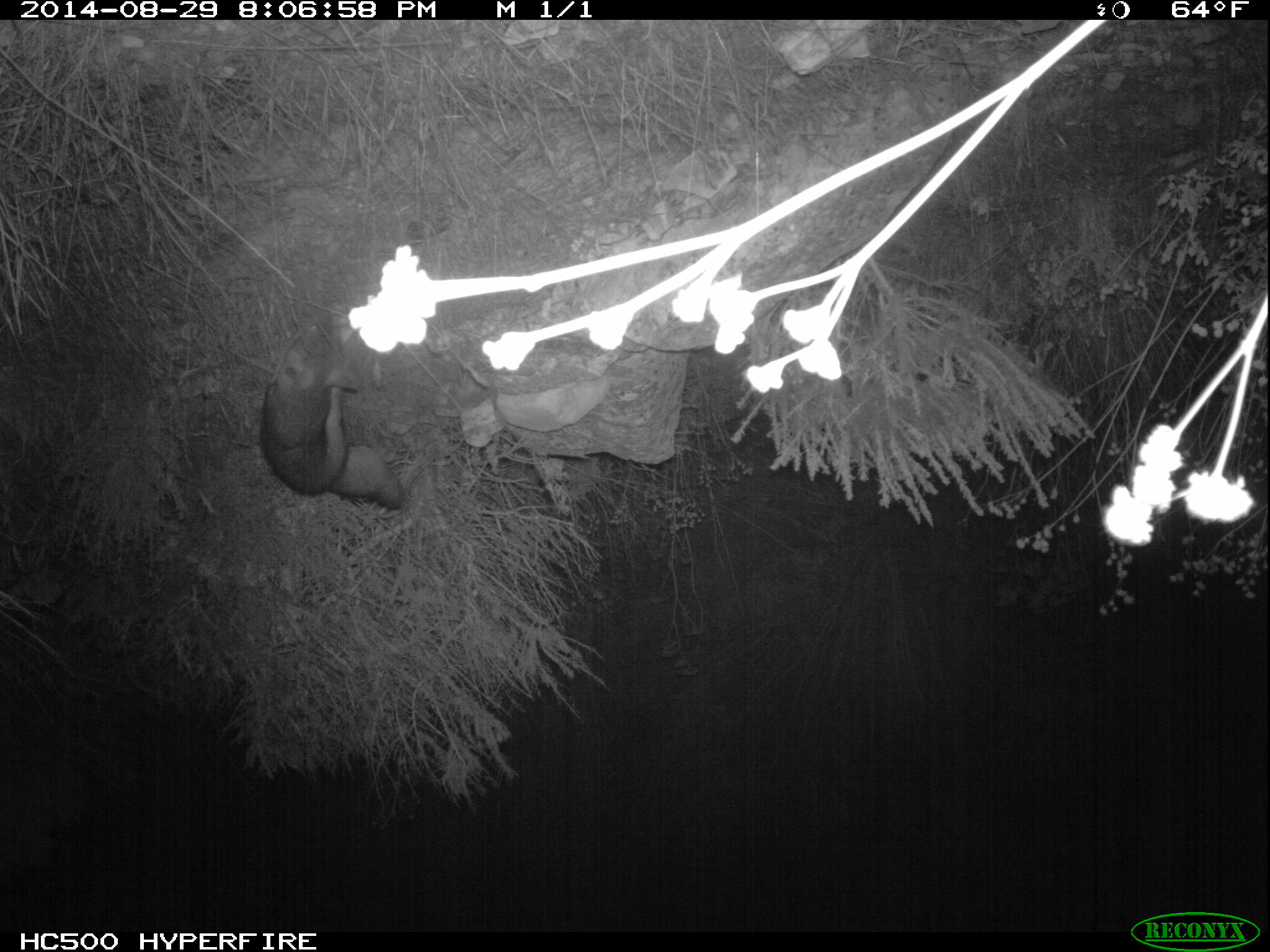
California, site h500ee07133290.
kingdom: Animalia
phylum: Chordata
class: Mammalia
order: Carnivora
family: Canidae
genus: Urocyon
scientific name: Urocyon littoralis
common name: island fox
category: fox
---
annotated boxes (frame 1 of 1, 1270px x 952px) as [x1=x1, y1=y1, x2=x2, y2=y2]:
fox: [x1=260, y1=321, x2=406, y2=506]